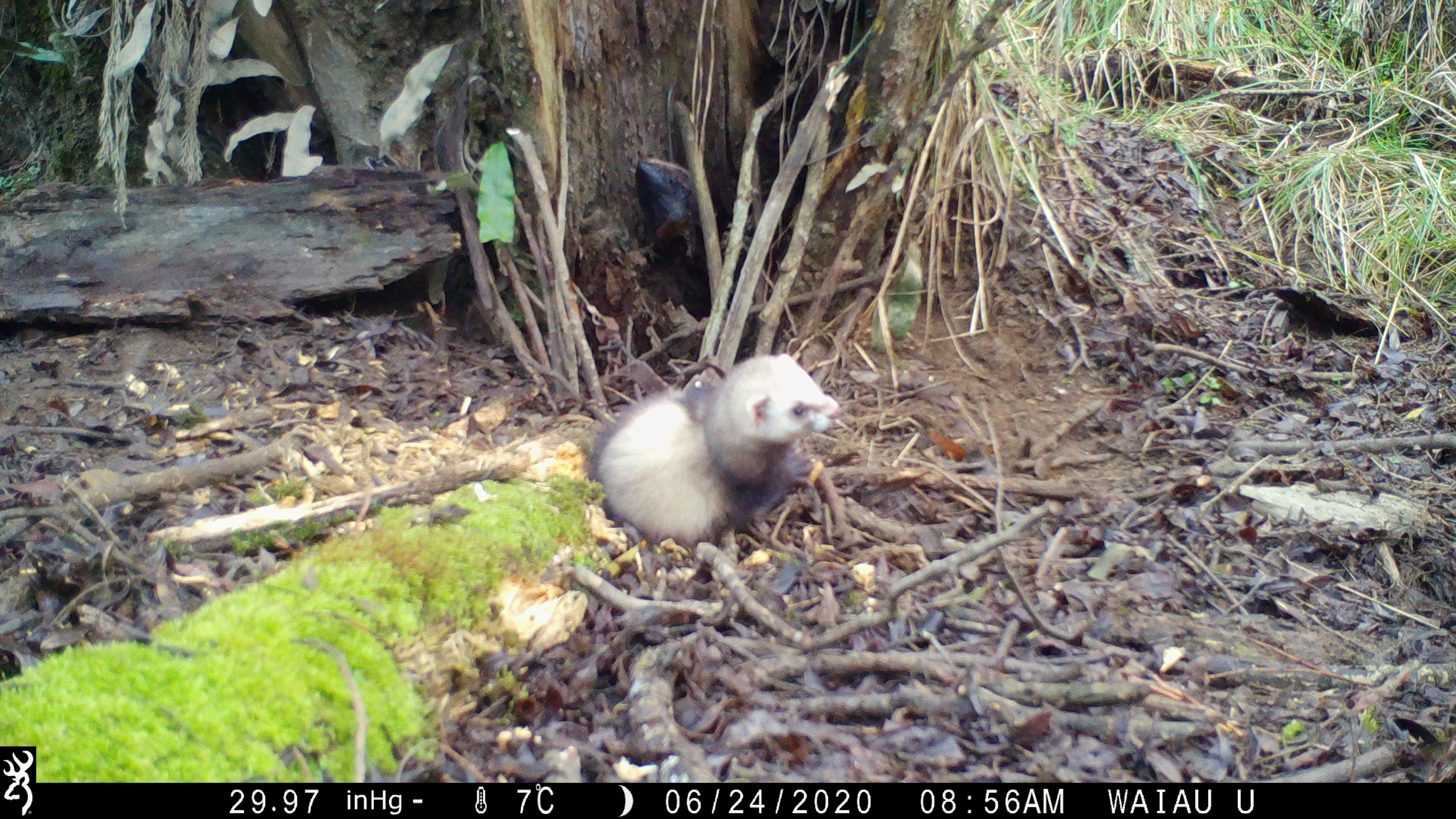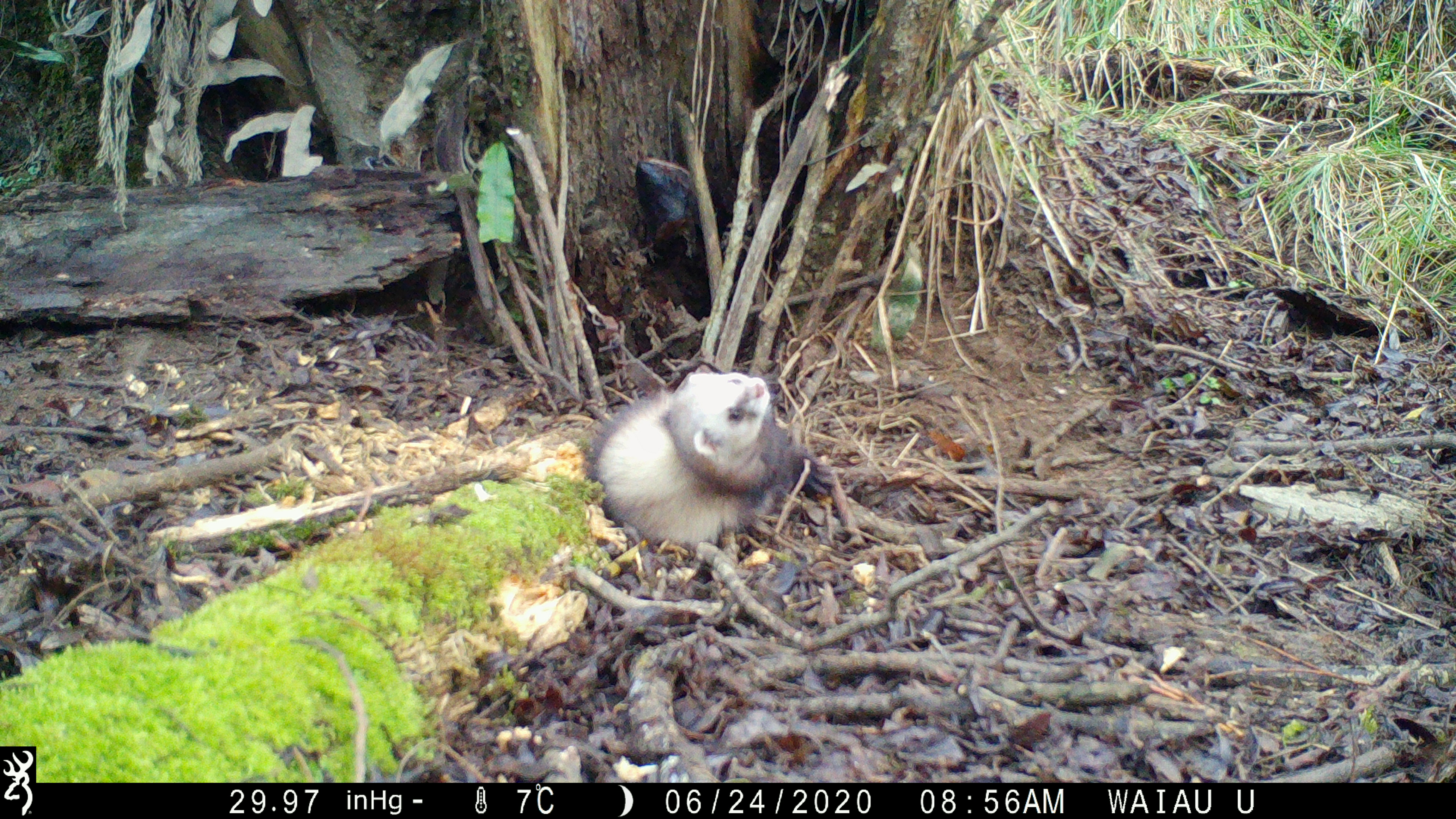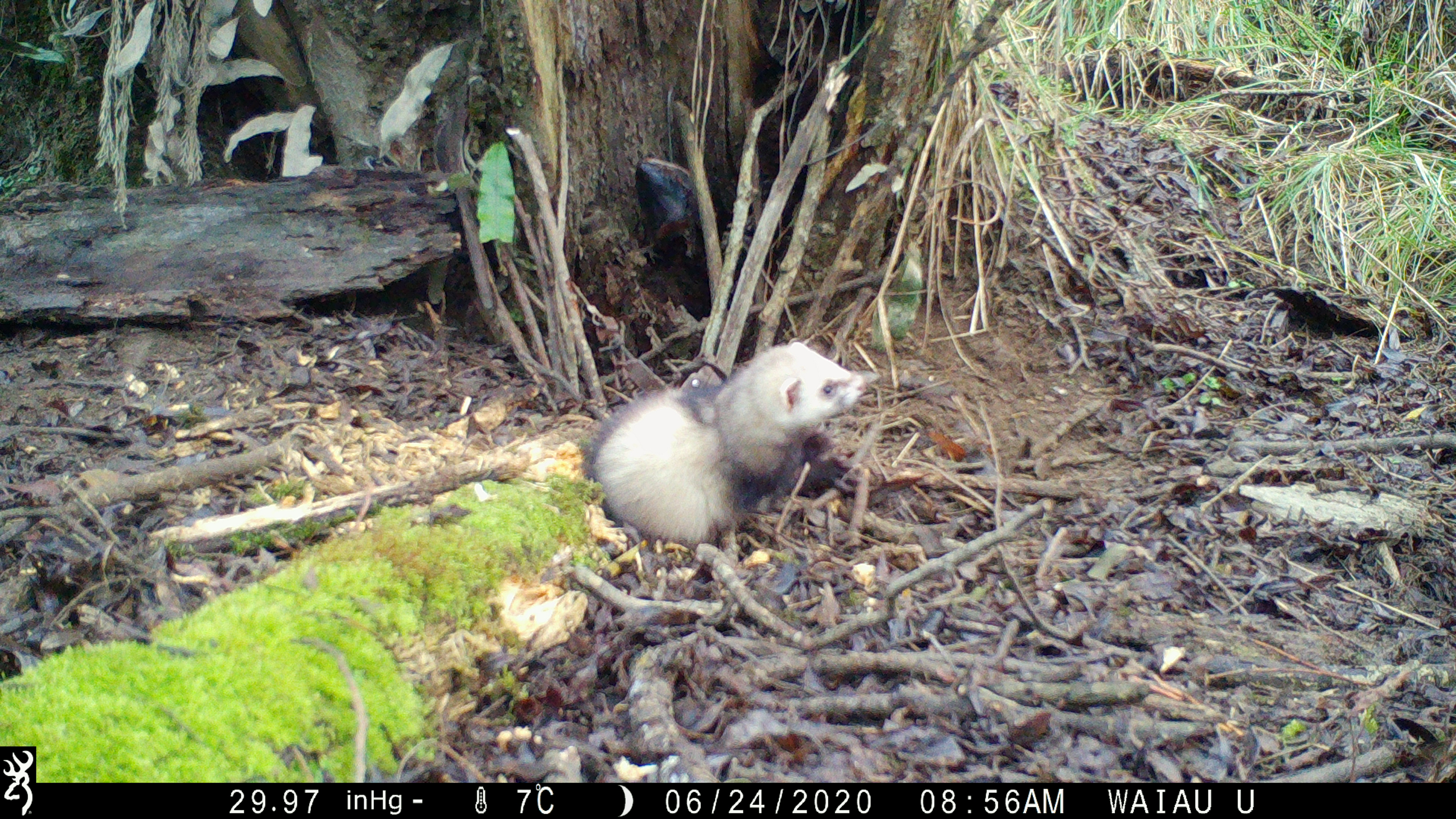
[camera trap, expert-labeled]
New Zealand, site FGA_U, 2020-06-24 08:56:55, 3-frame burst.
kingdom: Animalia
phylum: Chordata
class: Mammalia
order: Carnivora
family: Mustelidae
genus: Mustela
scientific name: Mustela furo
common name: ferret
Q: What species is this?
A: Ferret (Mustela furo).